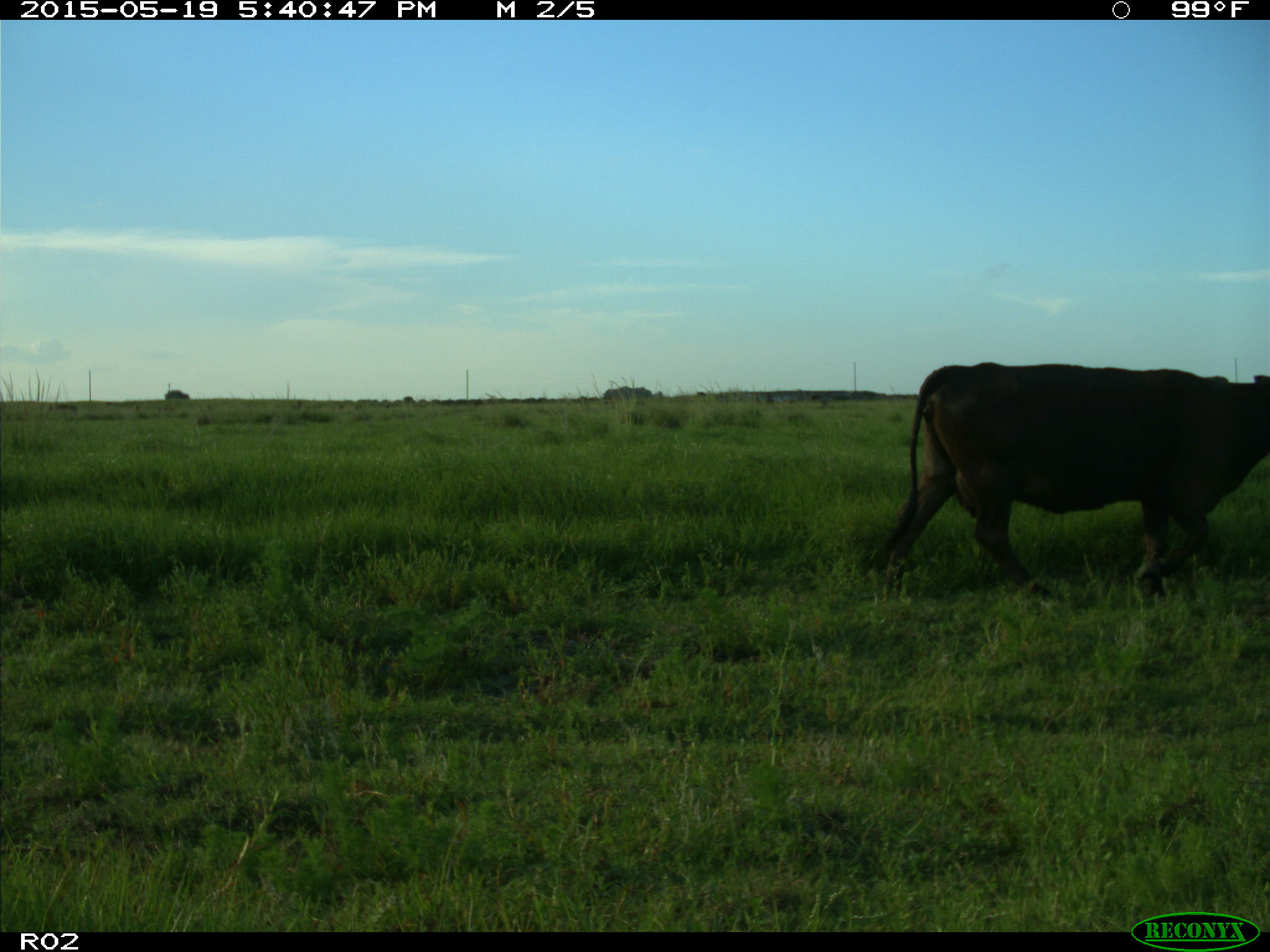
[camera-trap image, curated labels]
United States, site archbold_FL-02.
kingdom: Animalia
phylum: Chordata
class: Mammalia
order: Artiodactyla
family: Bovidae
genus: Bos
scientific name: Bos taurus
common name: domestic cow